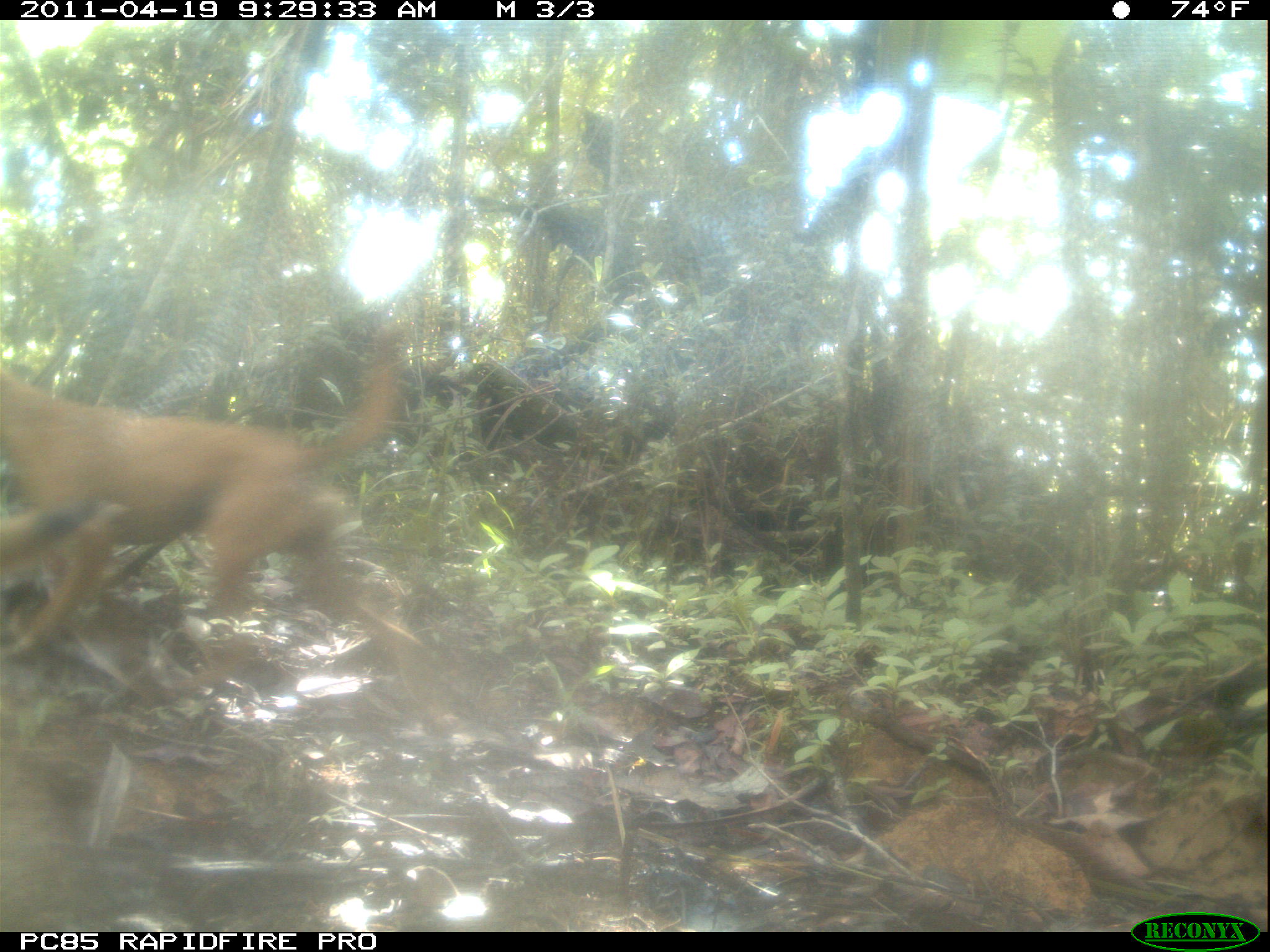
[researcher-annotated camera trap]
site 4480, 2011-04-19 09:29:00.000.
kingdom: Animalia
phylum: Chordata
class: Mammalia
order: Carnivora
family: Canidae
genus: Canis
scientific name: Canis familiaris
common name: domestic dog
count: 1